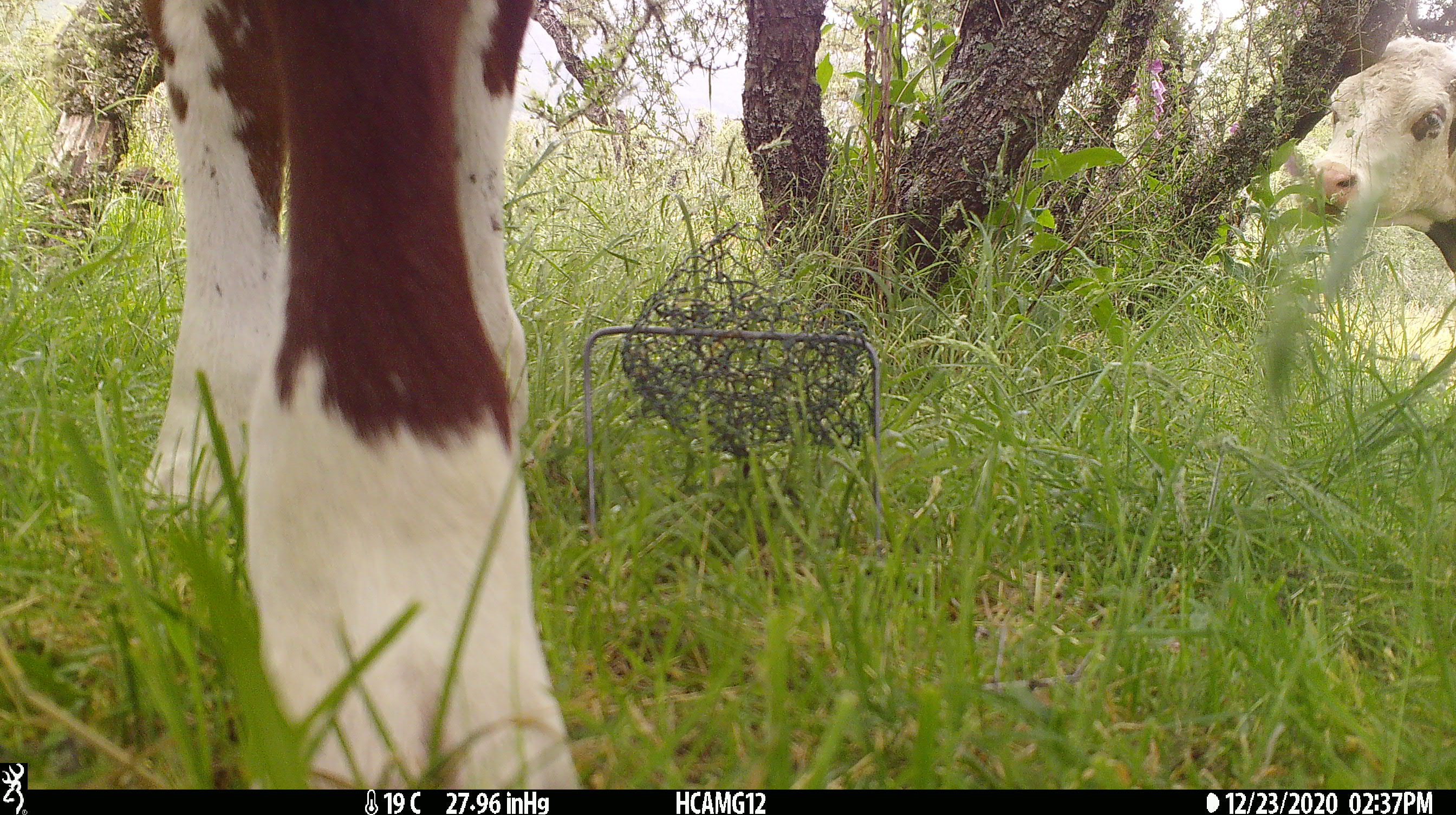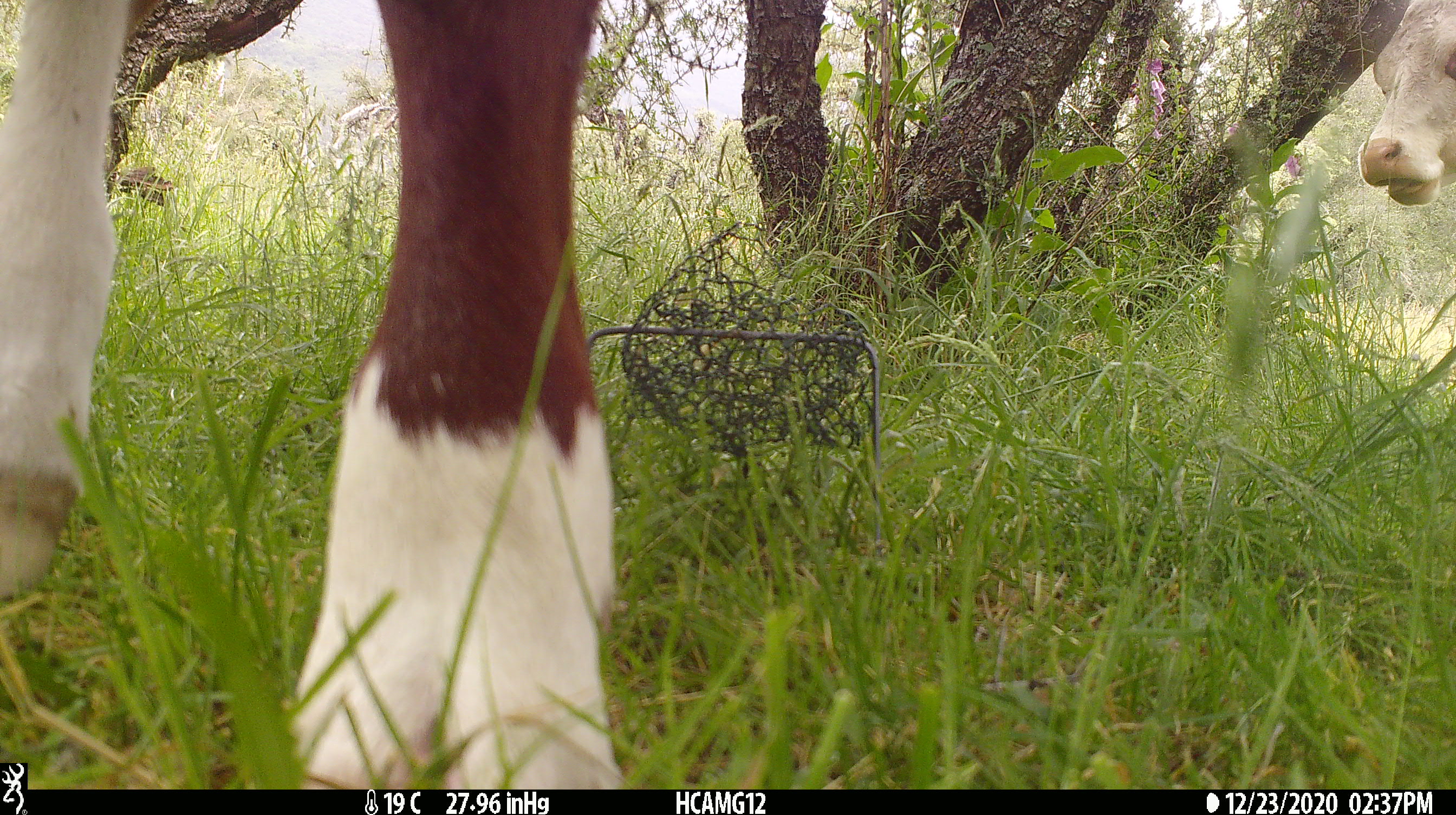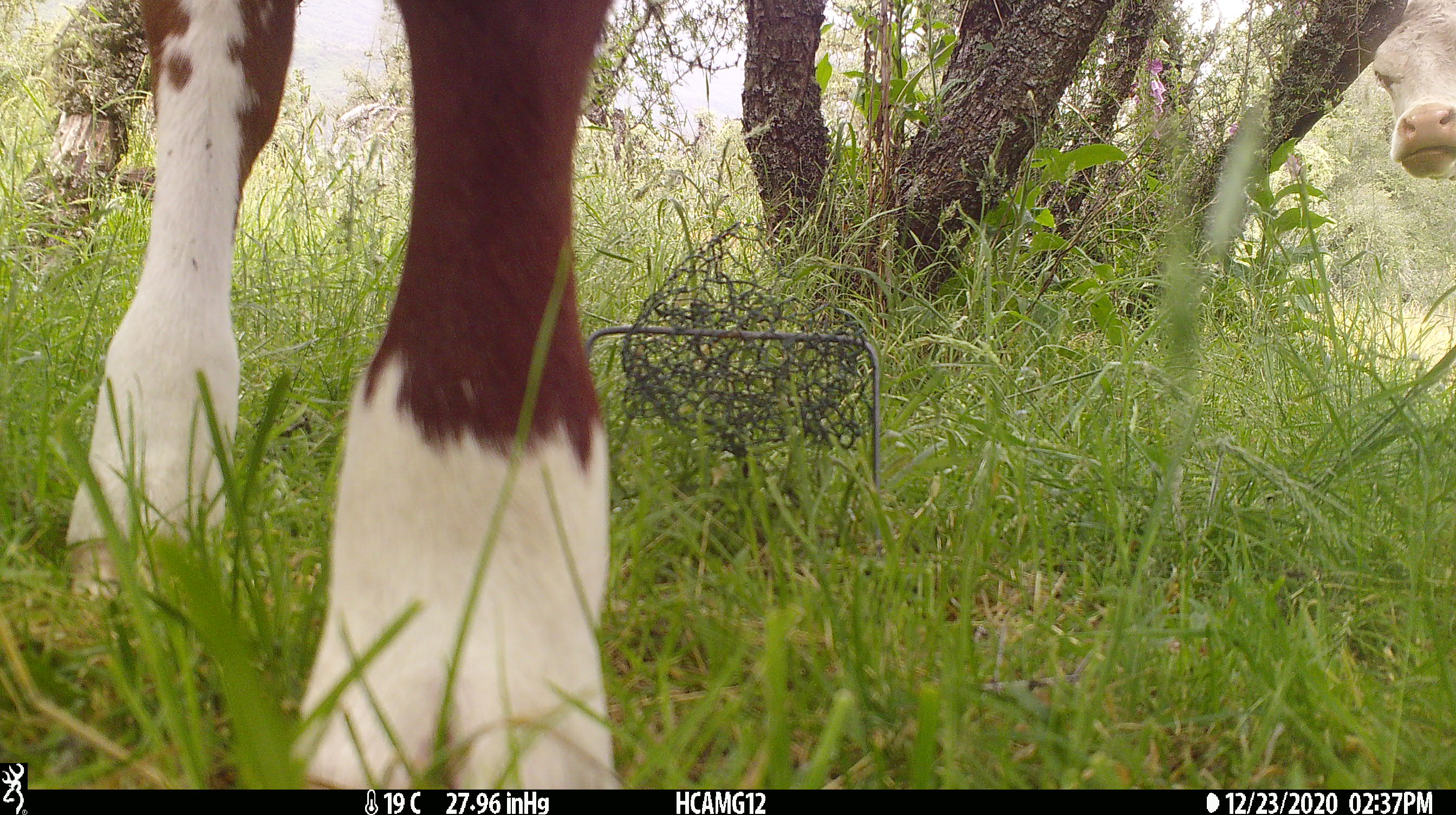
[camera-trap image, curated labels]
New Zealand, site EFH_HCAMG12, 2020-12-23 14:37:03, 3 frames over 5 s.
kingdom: Animalia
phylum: Chordata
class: Mammalia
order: Artiodactyla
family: Bovidae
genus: Bos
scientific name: Bos taurus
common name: domestic cow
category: cow